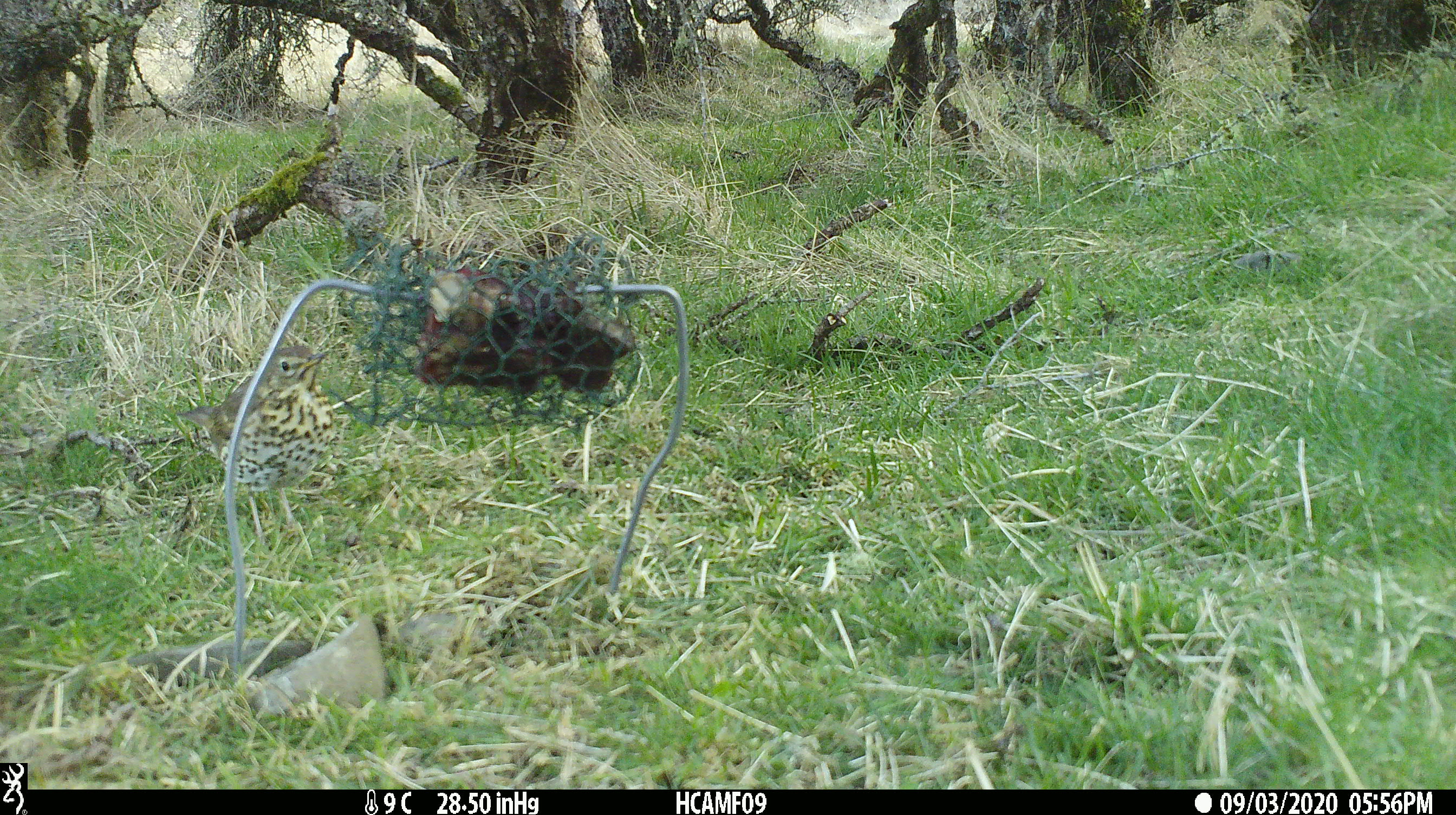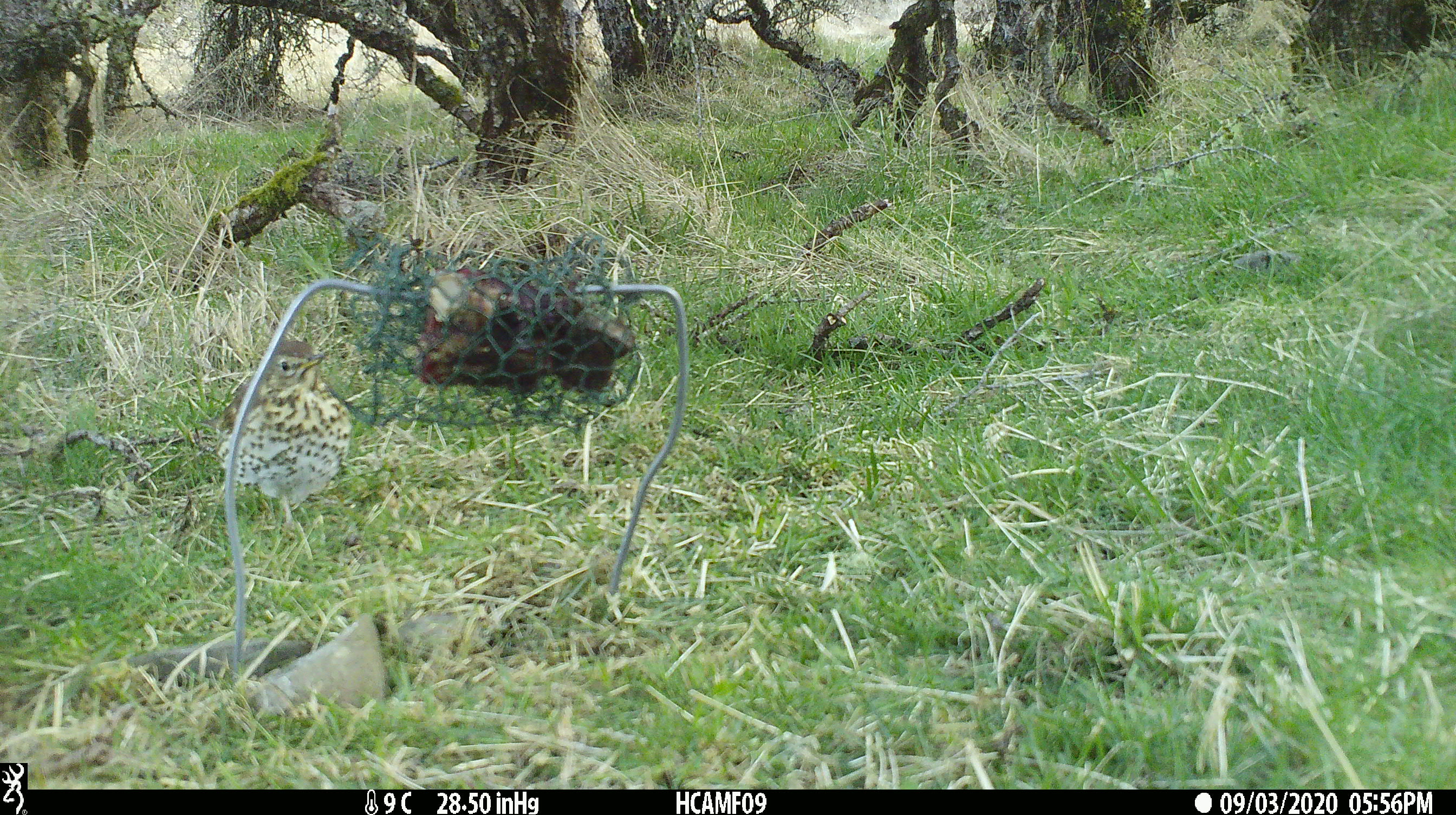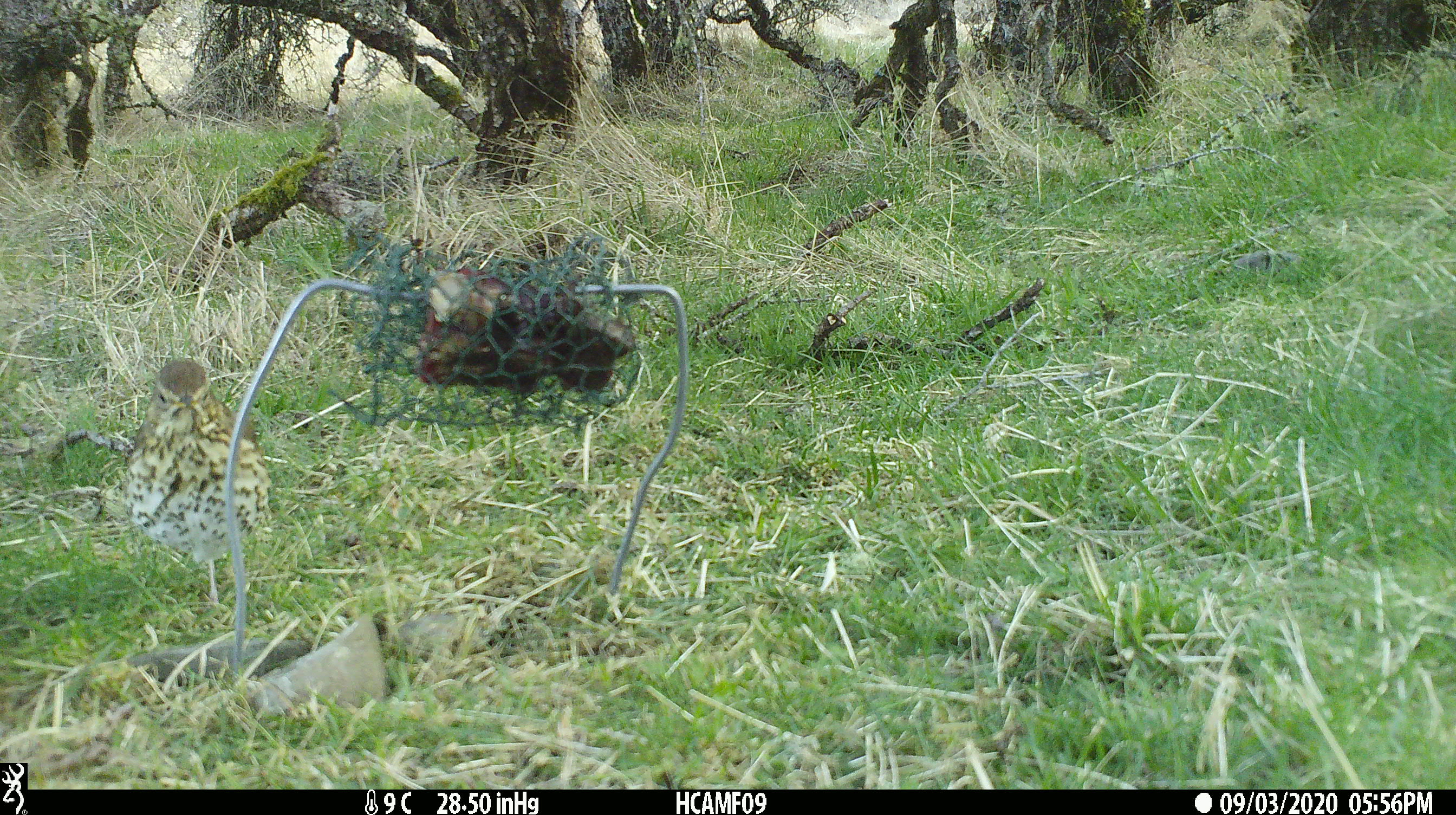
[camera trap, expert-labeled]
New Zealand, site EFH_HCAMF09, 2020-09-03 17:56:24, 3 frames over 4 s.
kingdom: Animalia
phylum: Chordata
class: Aves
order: Passeriformes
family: Turdidae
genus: Turdus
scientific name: Turdus philomelos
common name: song thrush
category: thrush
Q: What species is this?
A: Thrush (song thrush) (Turdus philomelos).